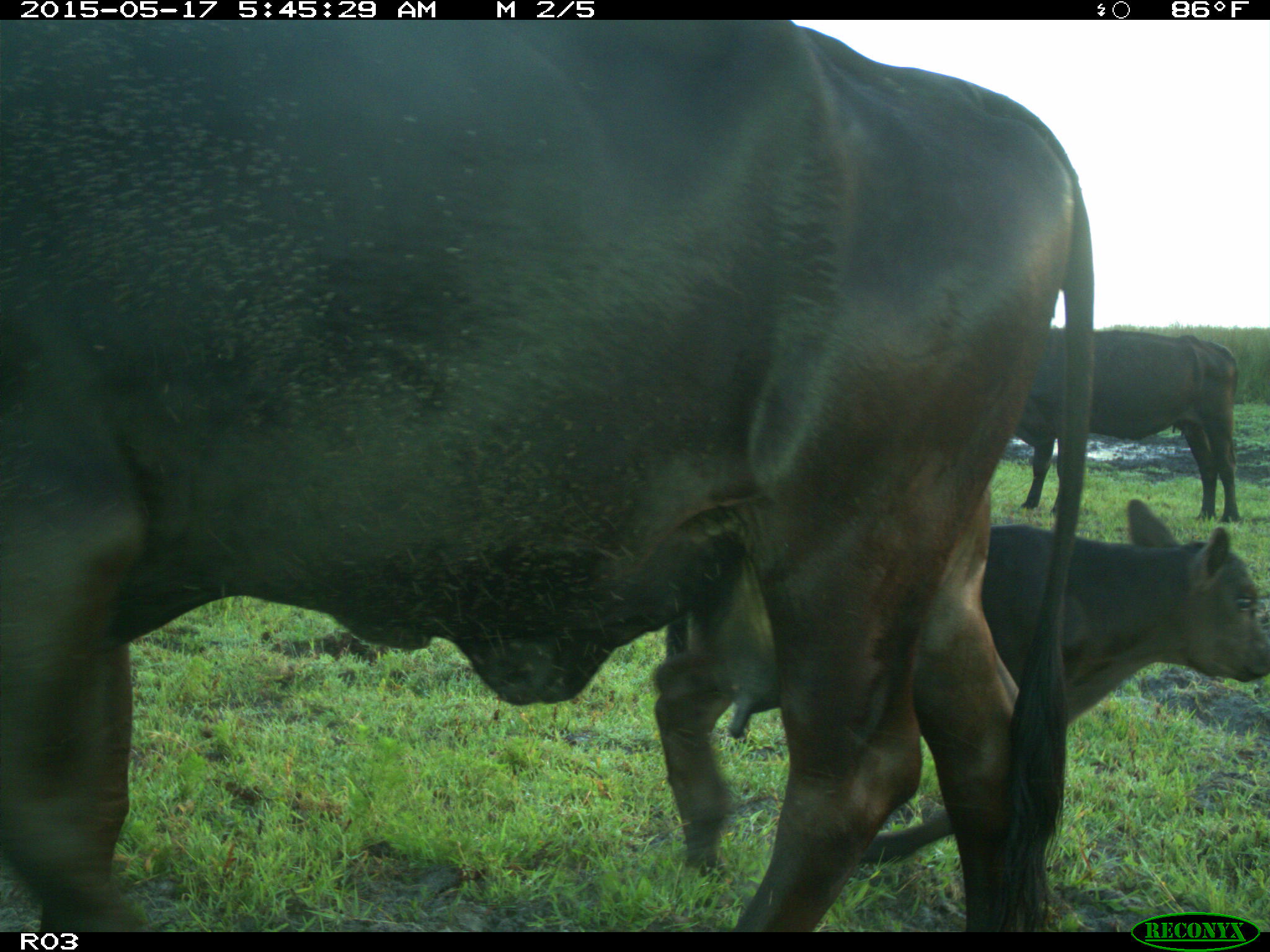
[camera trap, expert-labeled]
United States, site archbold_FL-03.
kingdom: Animalia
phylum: Chordata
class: Mammalia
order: Artiodactyla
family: Bovidae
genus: Bos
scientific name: Bos taurus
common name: domestic cow